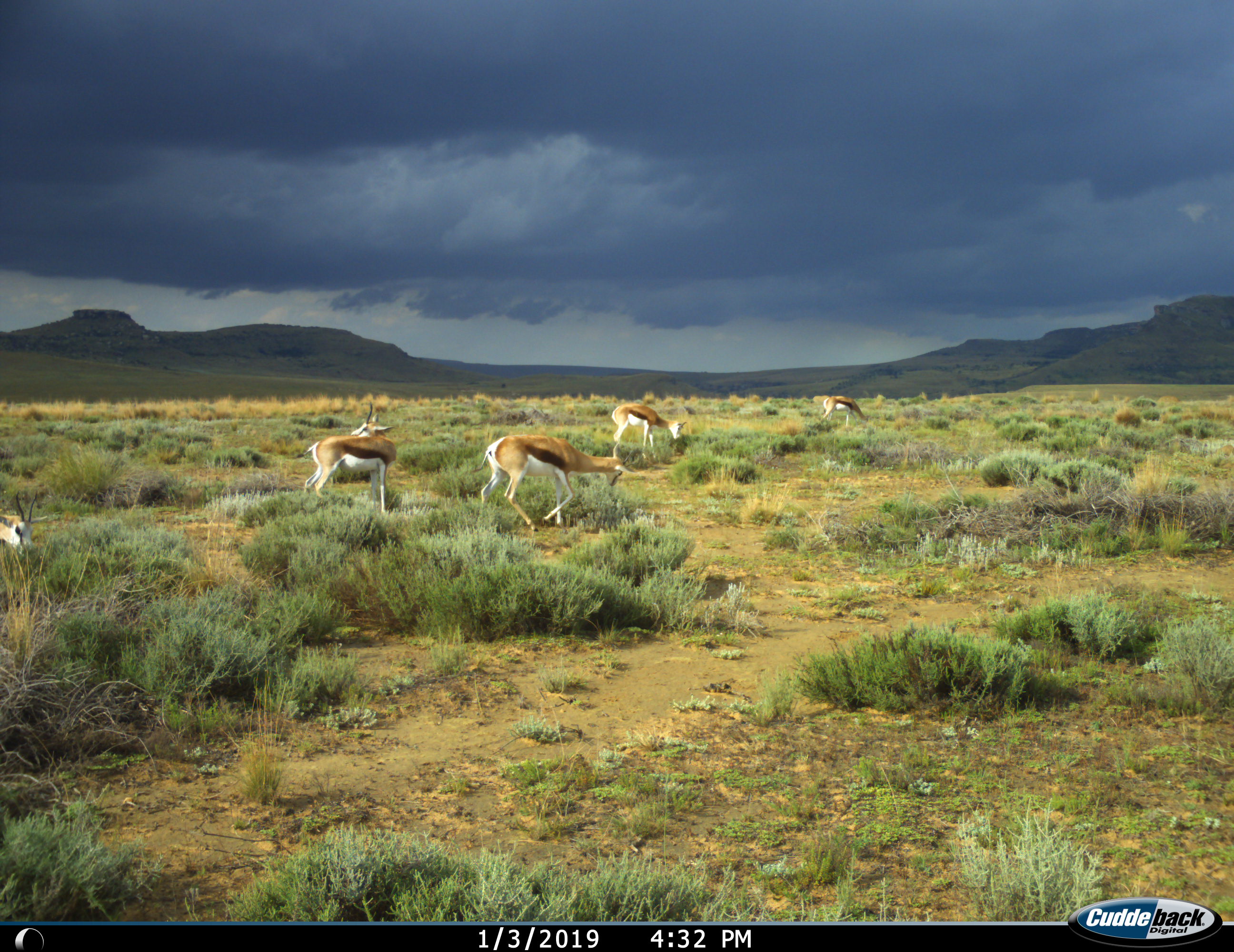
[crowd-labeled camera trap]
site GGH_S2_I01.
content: unidentified animal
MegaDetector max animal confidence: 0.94